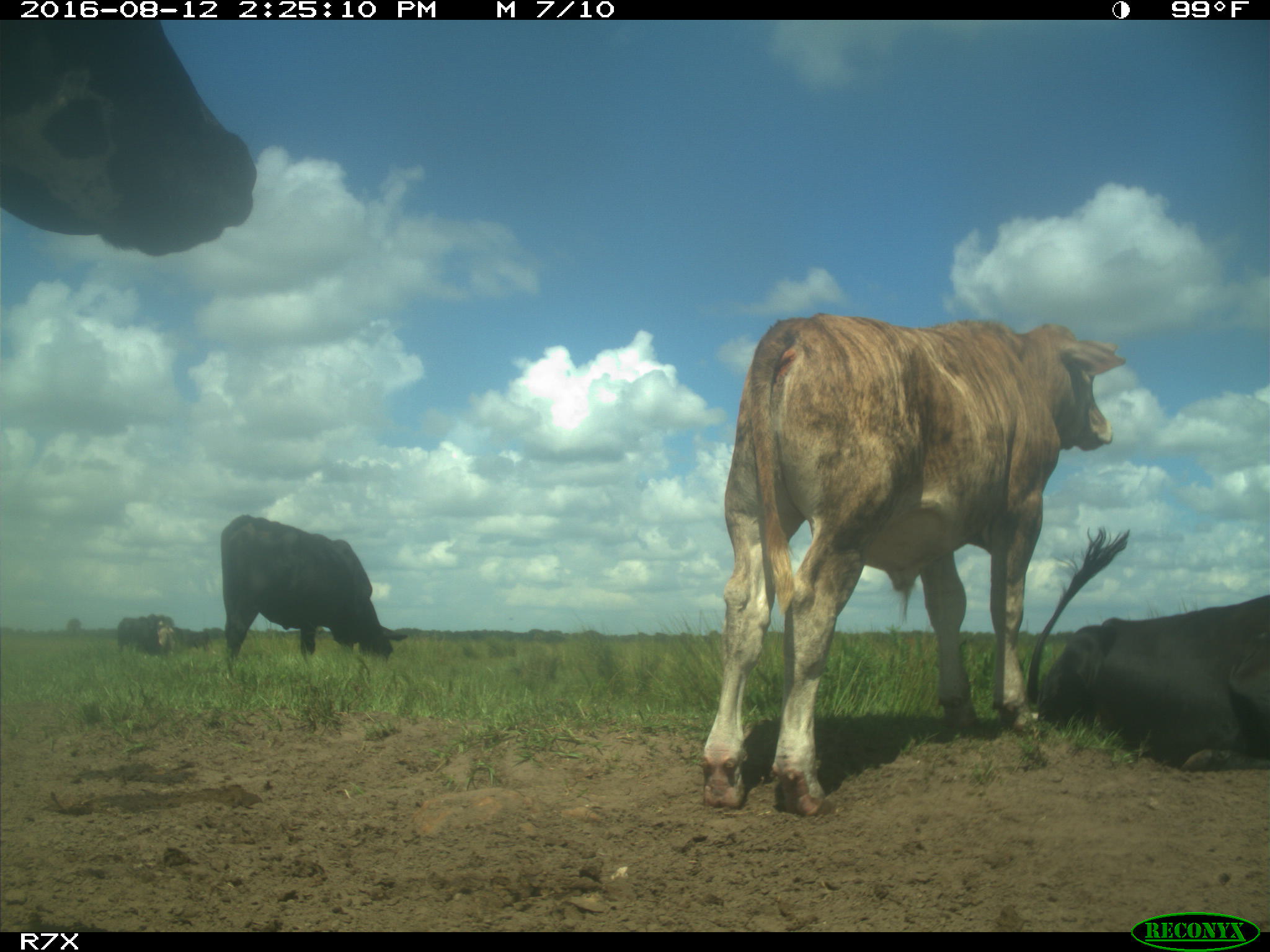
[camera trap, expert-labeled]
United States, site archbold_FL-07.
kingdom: Animalia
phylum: Chordata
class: Mammalia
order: Artiodactyla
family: Bovidae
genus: Bos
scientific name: Bos taurus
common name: domestic cow